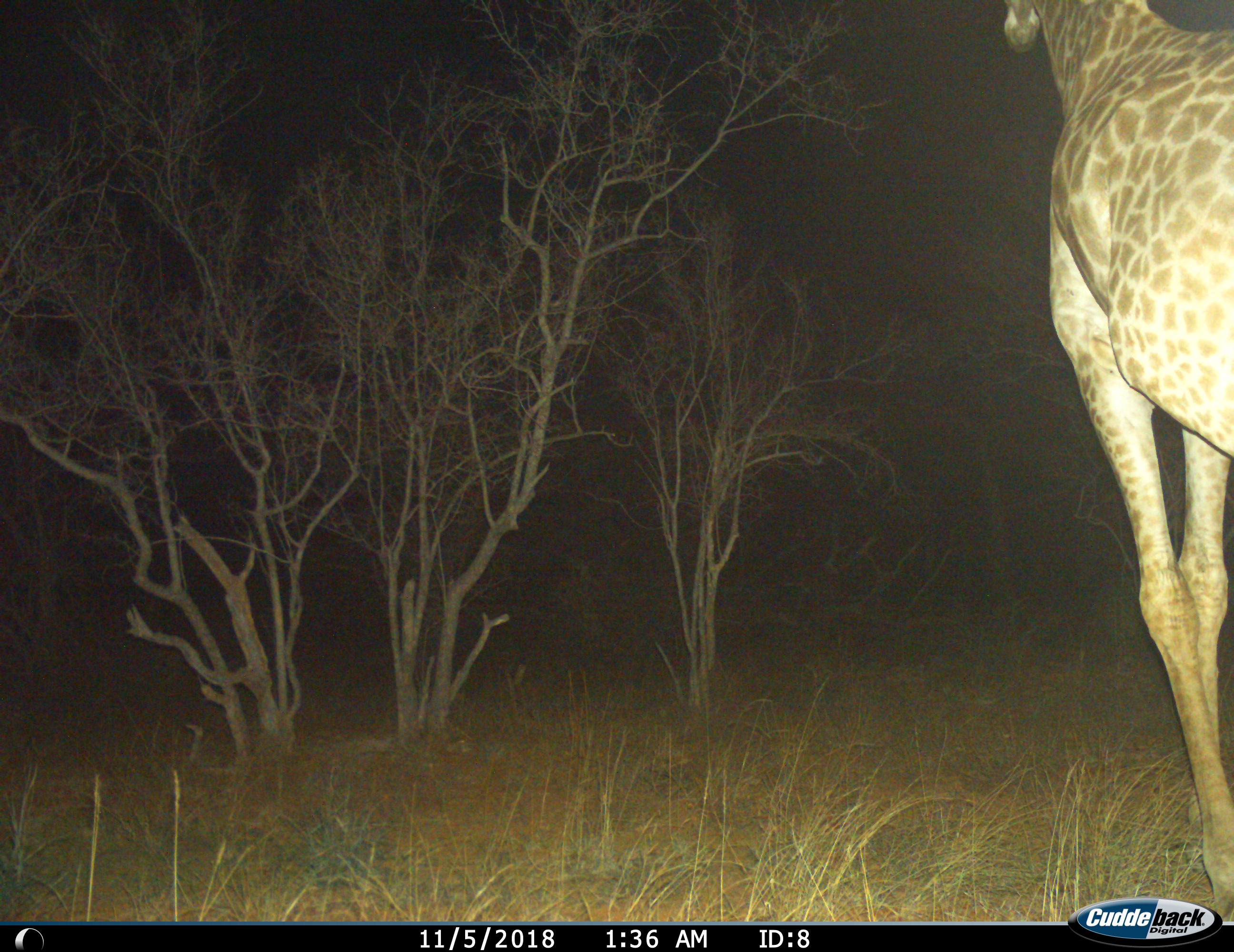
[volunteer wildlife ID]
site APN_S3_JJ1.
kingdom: Animalia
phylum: Chordata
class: Mammalia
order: Artiodactyla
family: Giraffidae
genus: Giraffa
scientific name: Giraffa camelopardalis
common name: giraffe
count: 1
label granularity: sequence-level